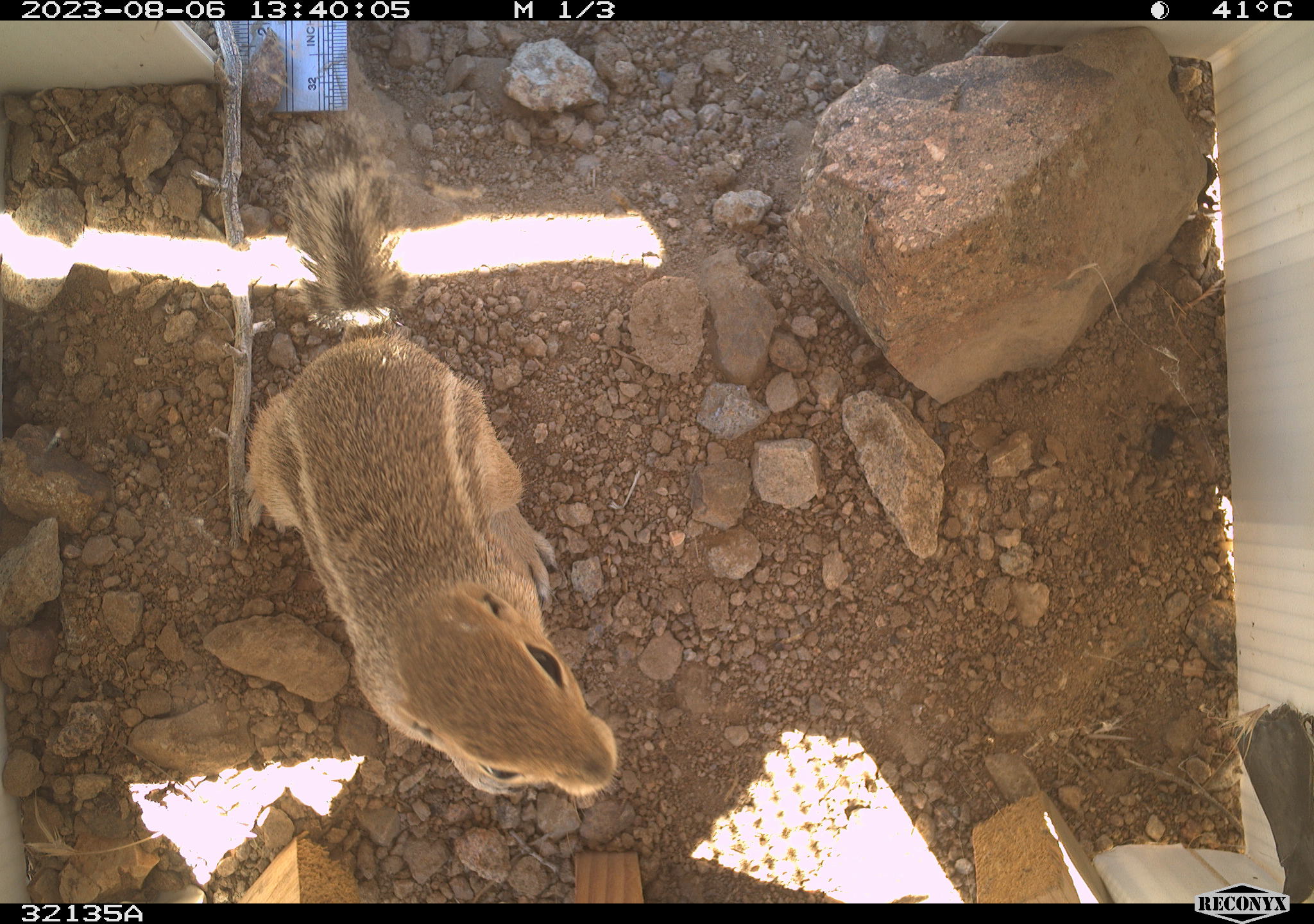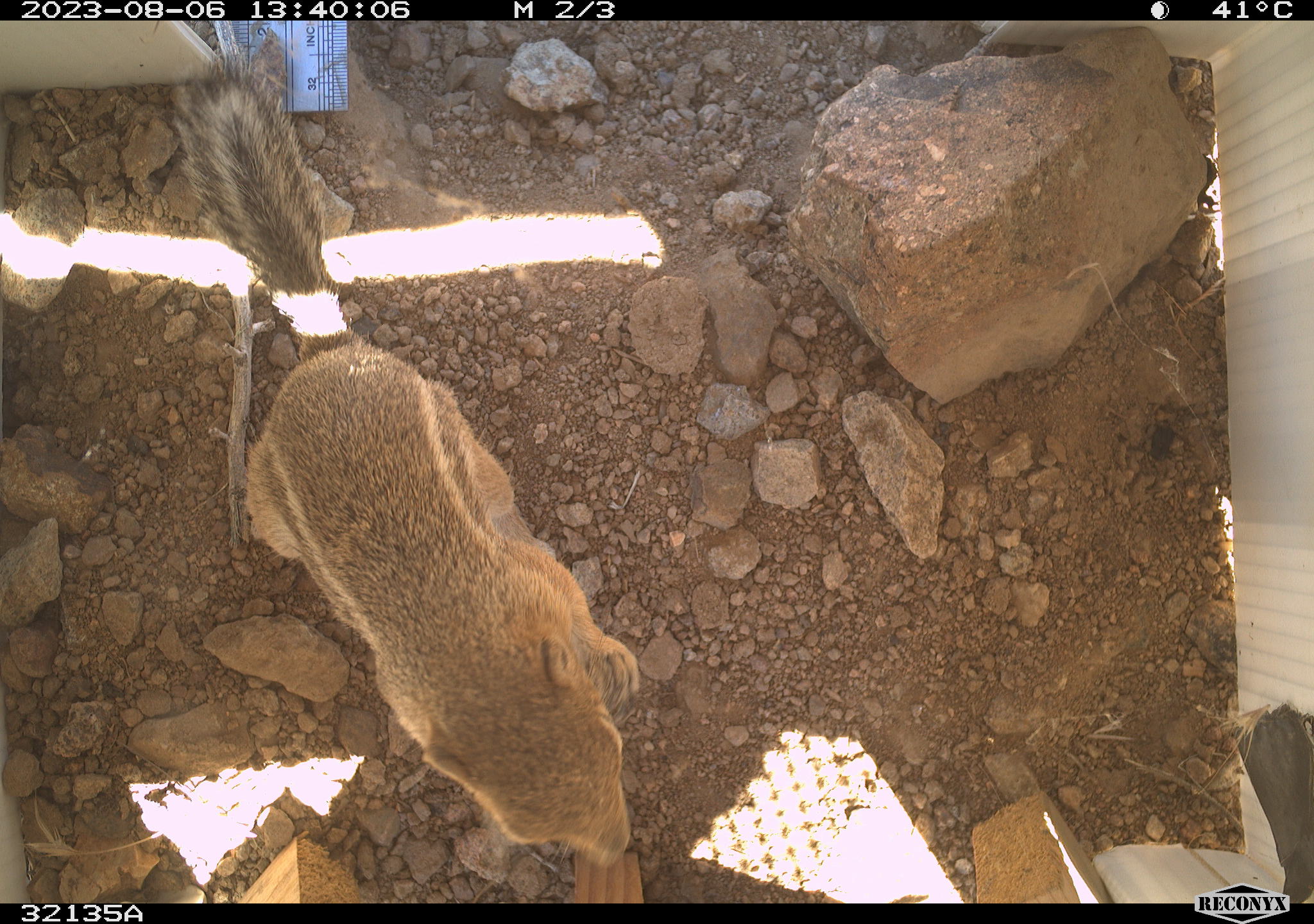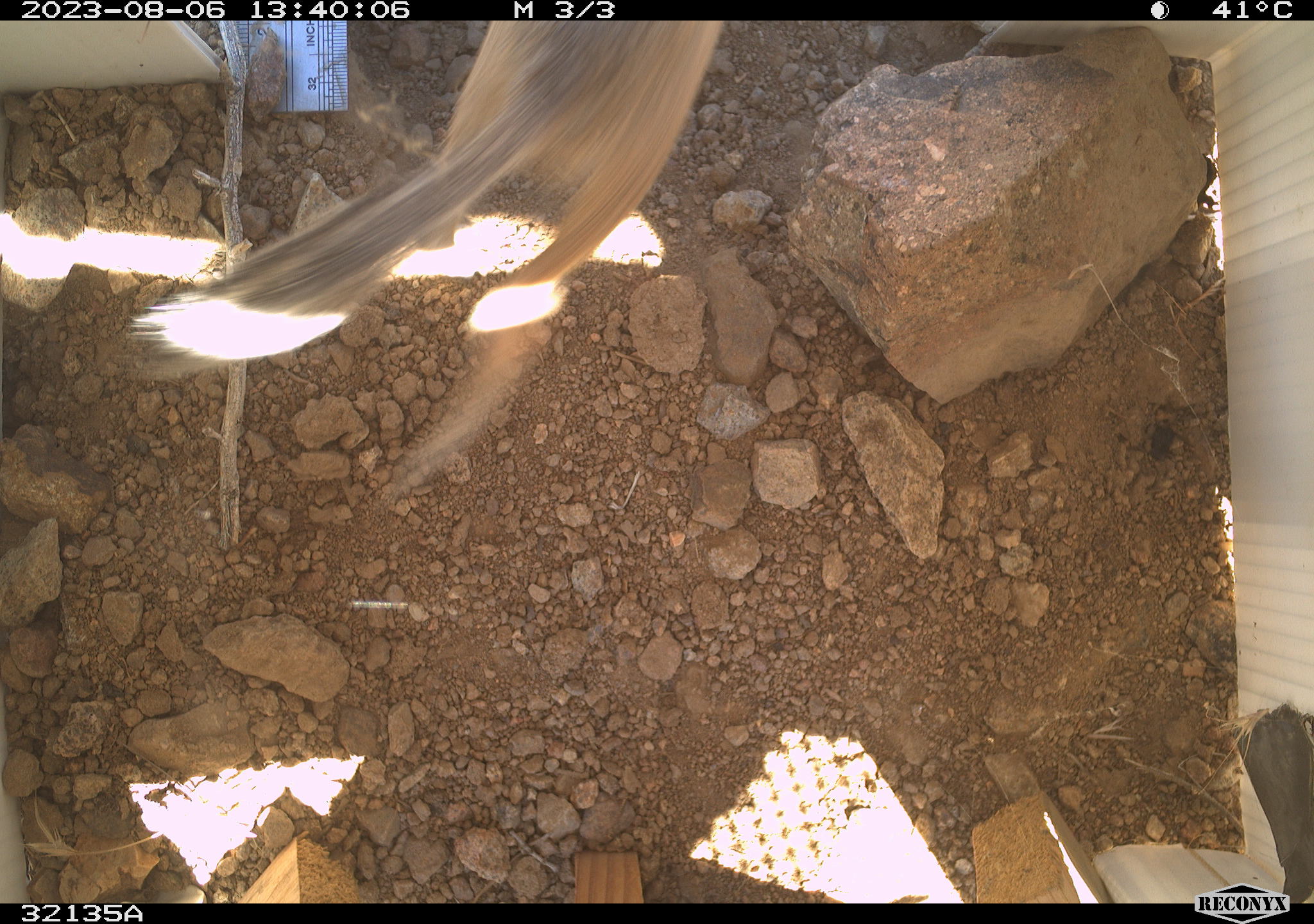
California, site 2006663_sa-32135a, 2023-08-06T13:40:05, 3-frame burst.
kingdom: Animalia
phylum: Chordata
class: Mammalia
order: Rodentia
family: Sciuridae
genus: Ammospermophilus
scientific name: Ammospermophilus leucurus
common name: white-tailed antelope squirrel